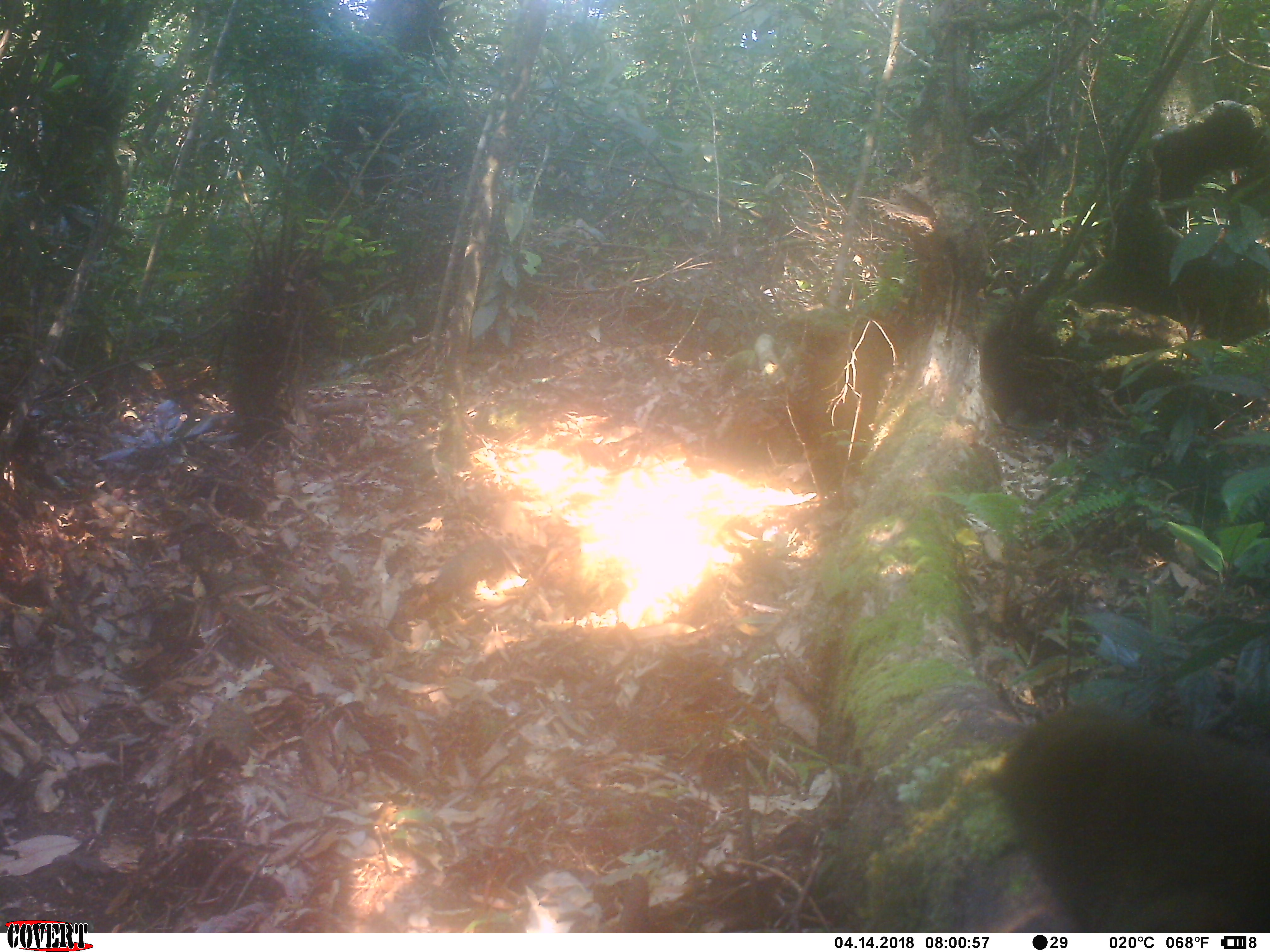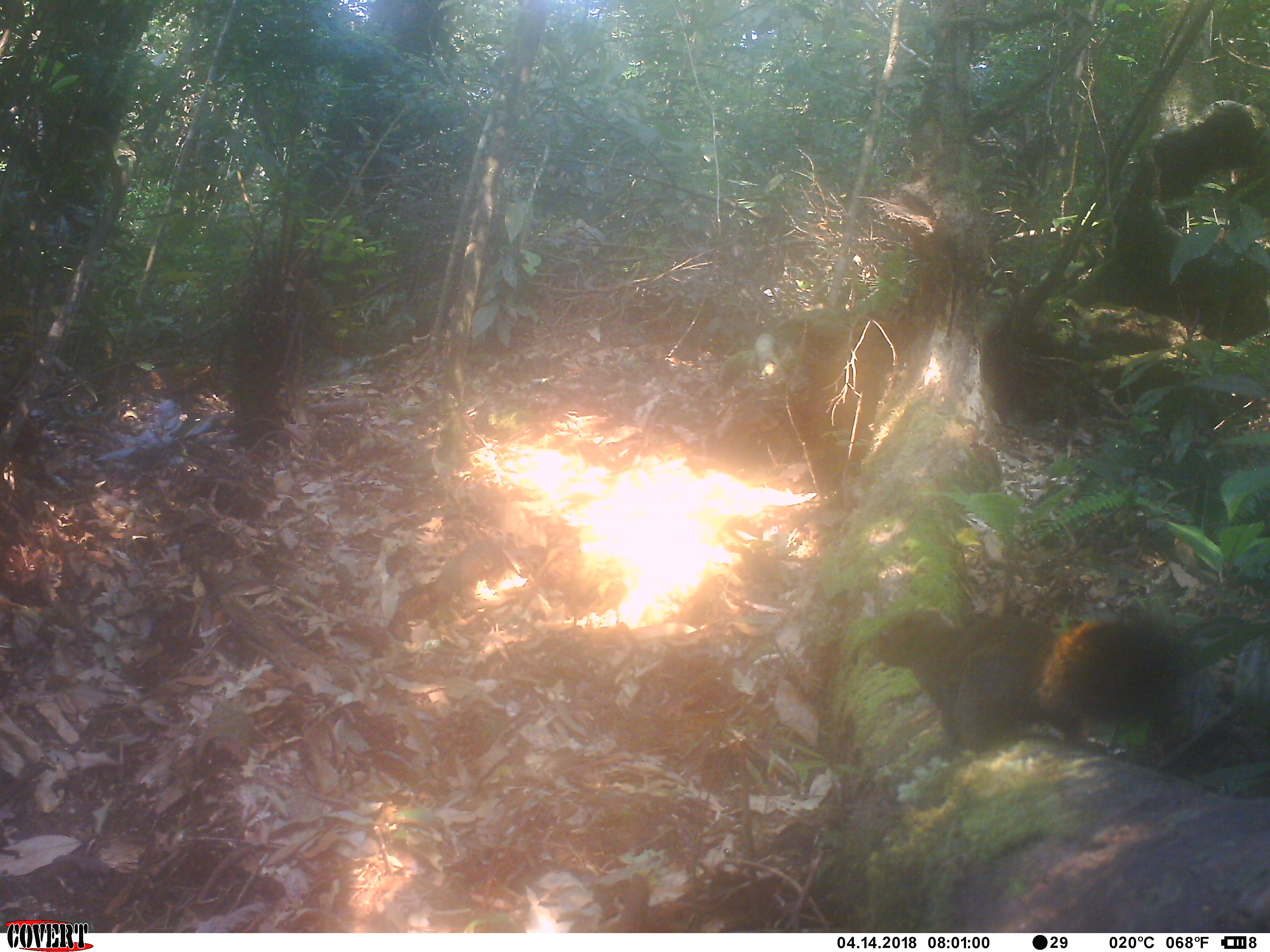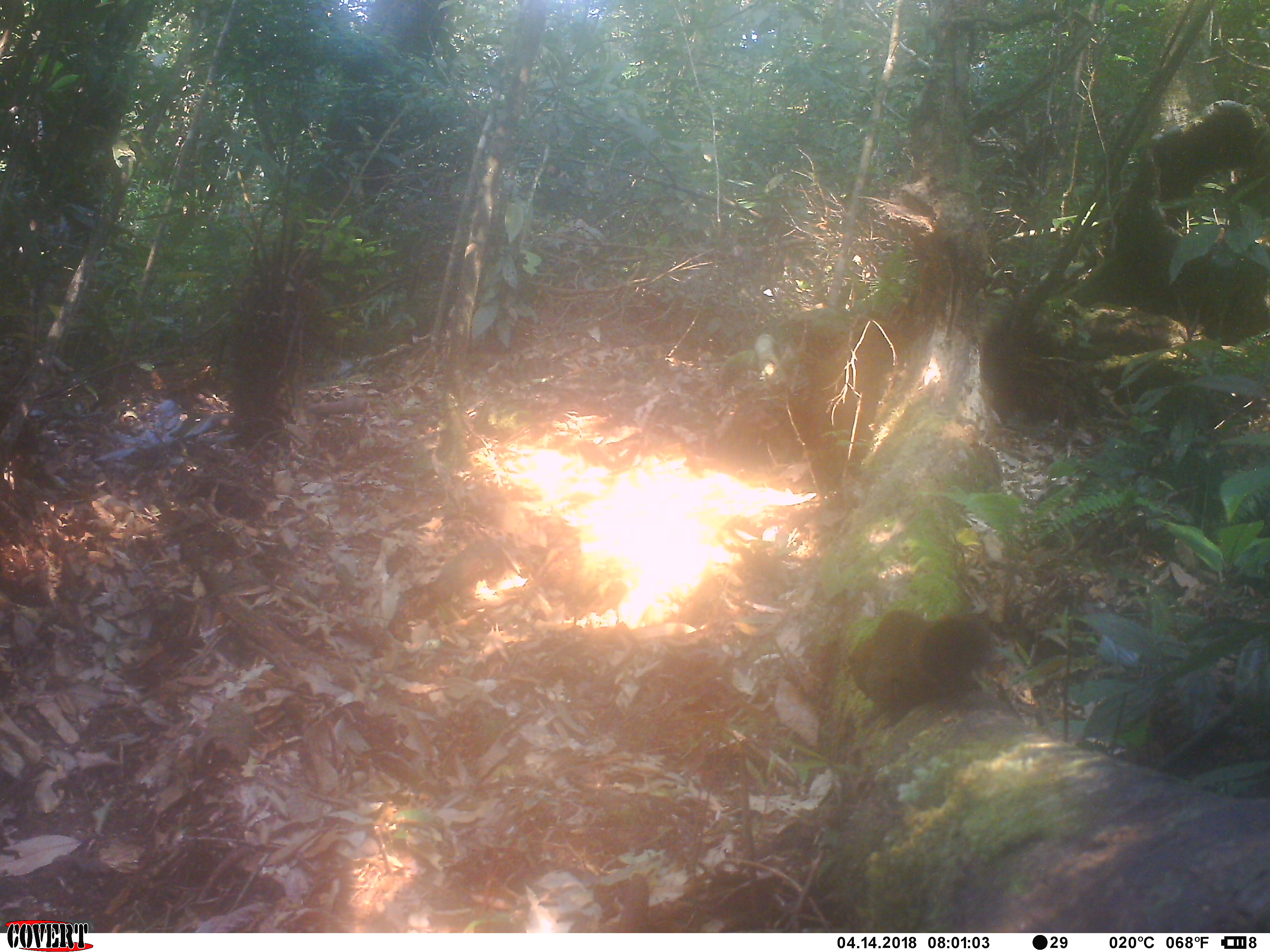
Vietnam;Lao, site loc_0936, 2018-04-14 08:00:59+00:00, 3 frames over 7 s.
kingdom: Animalia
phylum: Chordata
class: Mammalia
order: Rodentia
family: Sciuridae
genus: Sciurus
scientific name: Sciurus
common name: squirrel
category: unidentified squirrel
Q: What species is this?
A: Unidentified squirrel (squirrel) (Sciurus).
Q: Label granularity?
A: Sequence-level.